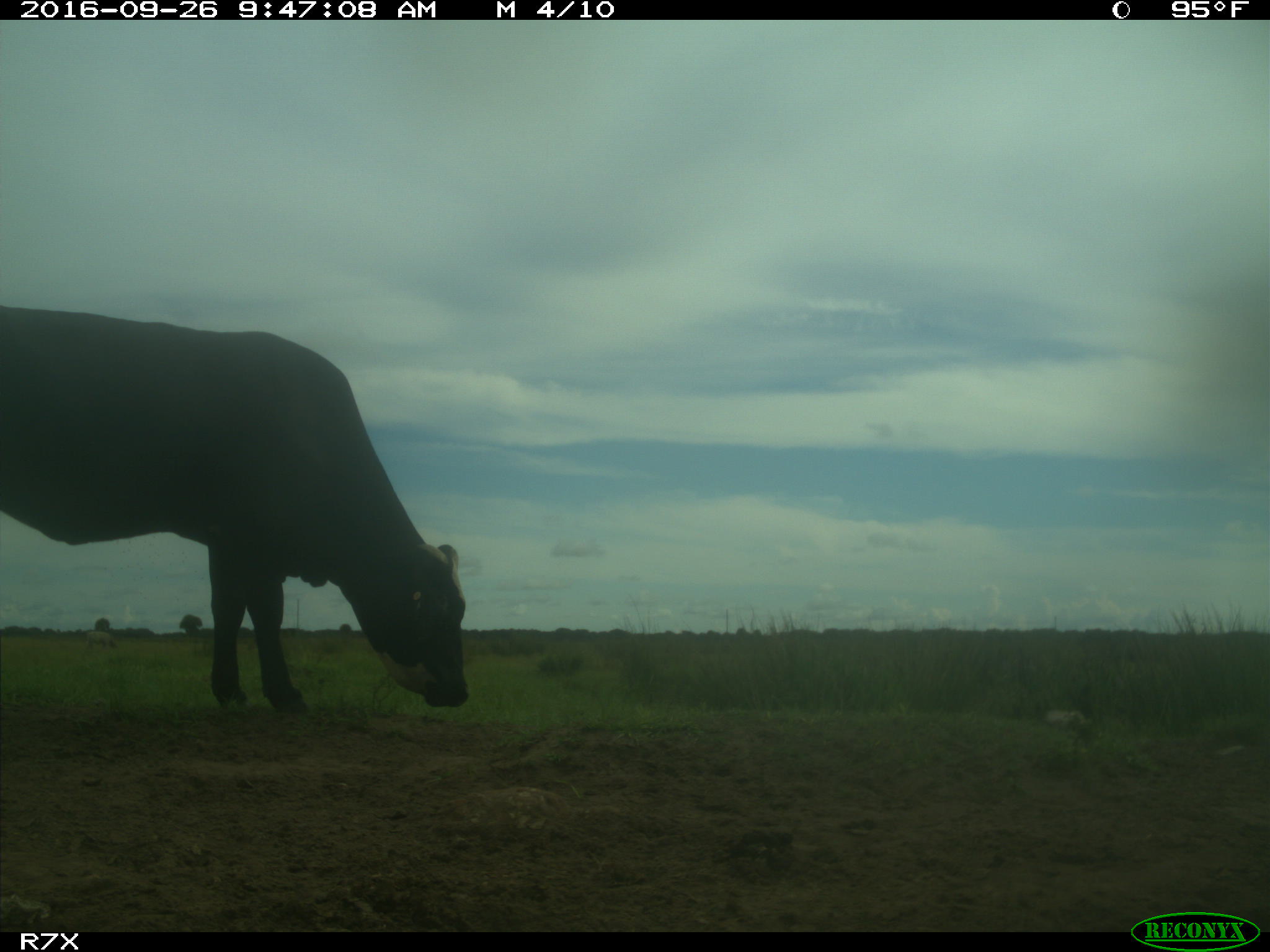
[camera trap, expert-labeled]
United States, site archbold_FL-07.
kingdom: Animalia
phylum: Chordata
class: Mammalia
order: Artiodactyla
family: Bovidae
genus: Bos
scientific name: Bos taurus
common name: domestic cow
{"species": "Bos taurus (domestic cow)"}